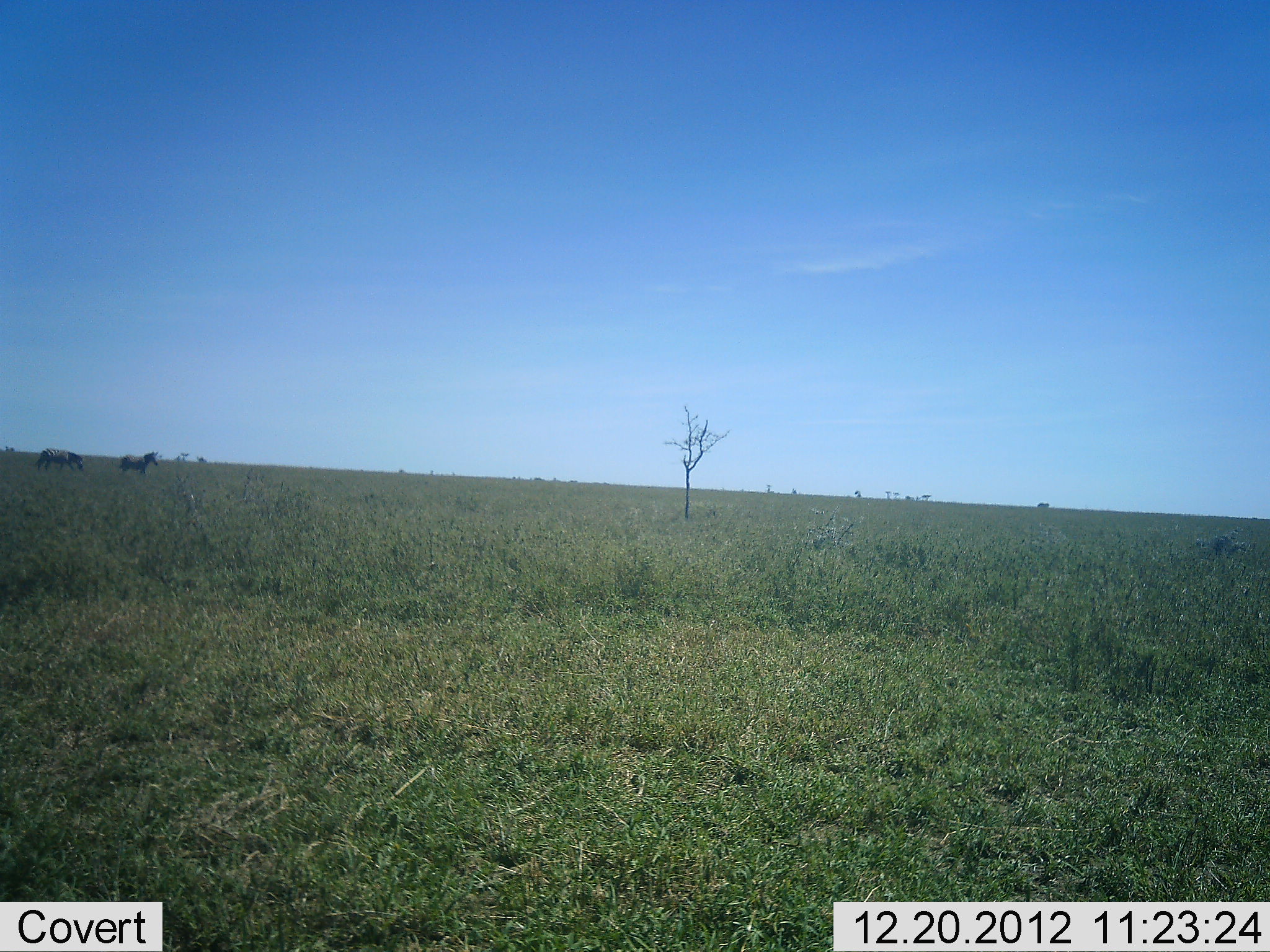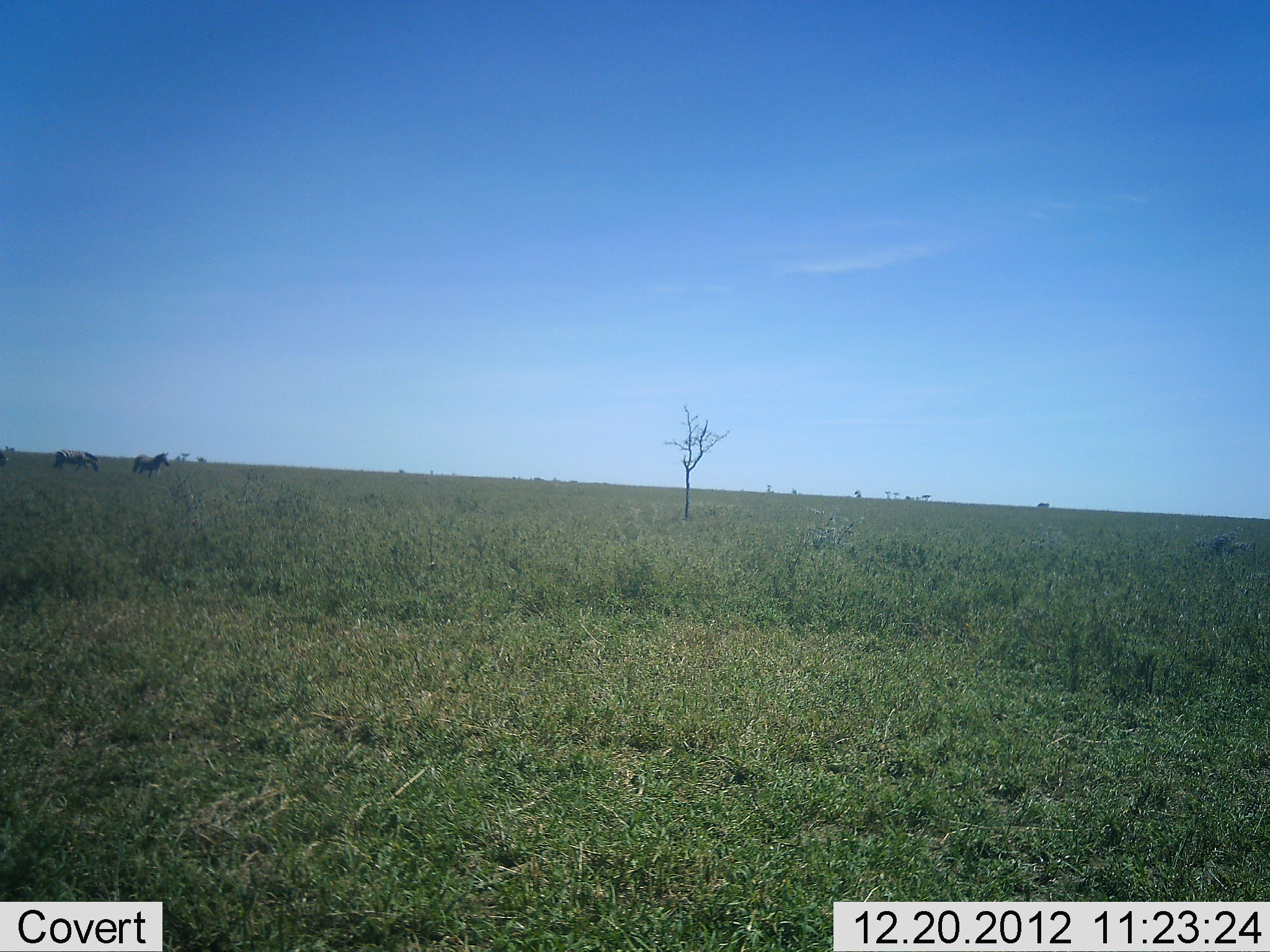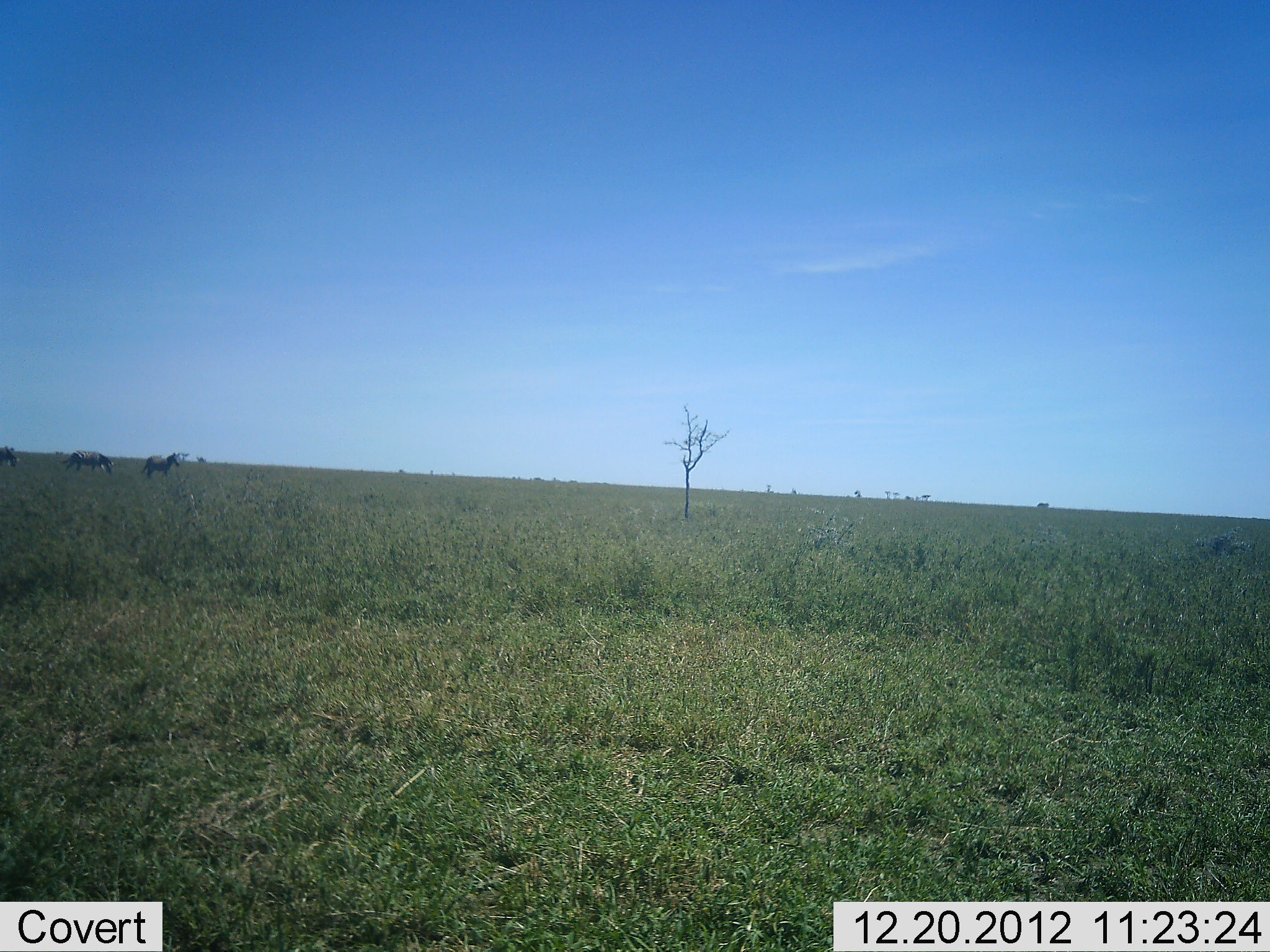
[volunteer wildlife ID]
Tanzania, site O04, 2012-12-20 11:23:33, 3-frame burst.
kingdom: Animalia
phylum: Chordata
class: Mammalia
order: Perissodactyla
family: Equidae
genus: Equus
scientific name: Equus quagga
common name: plains zebra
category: zebra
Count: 3.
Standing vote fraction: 14%.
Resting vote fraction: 0%.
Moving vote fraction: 91%.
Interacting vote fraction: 0%.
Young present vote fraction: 0%.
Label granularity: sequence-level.